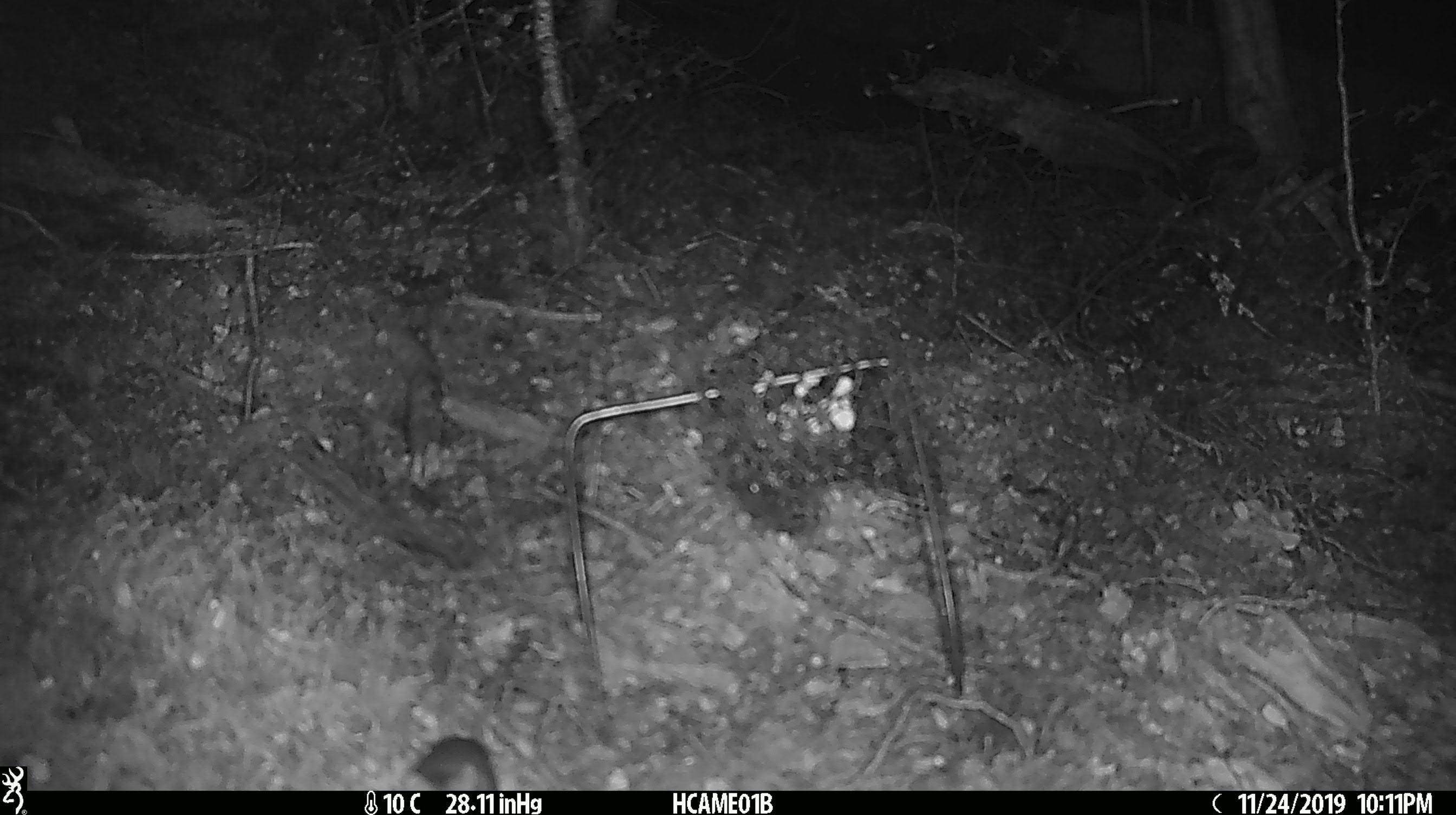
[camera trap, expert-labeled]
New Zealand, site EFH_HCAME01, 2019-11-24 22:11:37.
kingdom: Animalia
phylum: Chordata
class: Mammalia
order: Rodentia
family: Muridae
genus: Mus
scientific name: Mus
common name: mouse